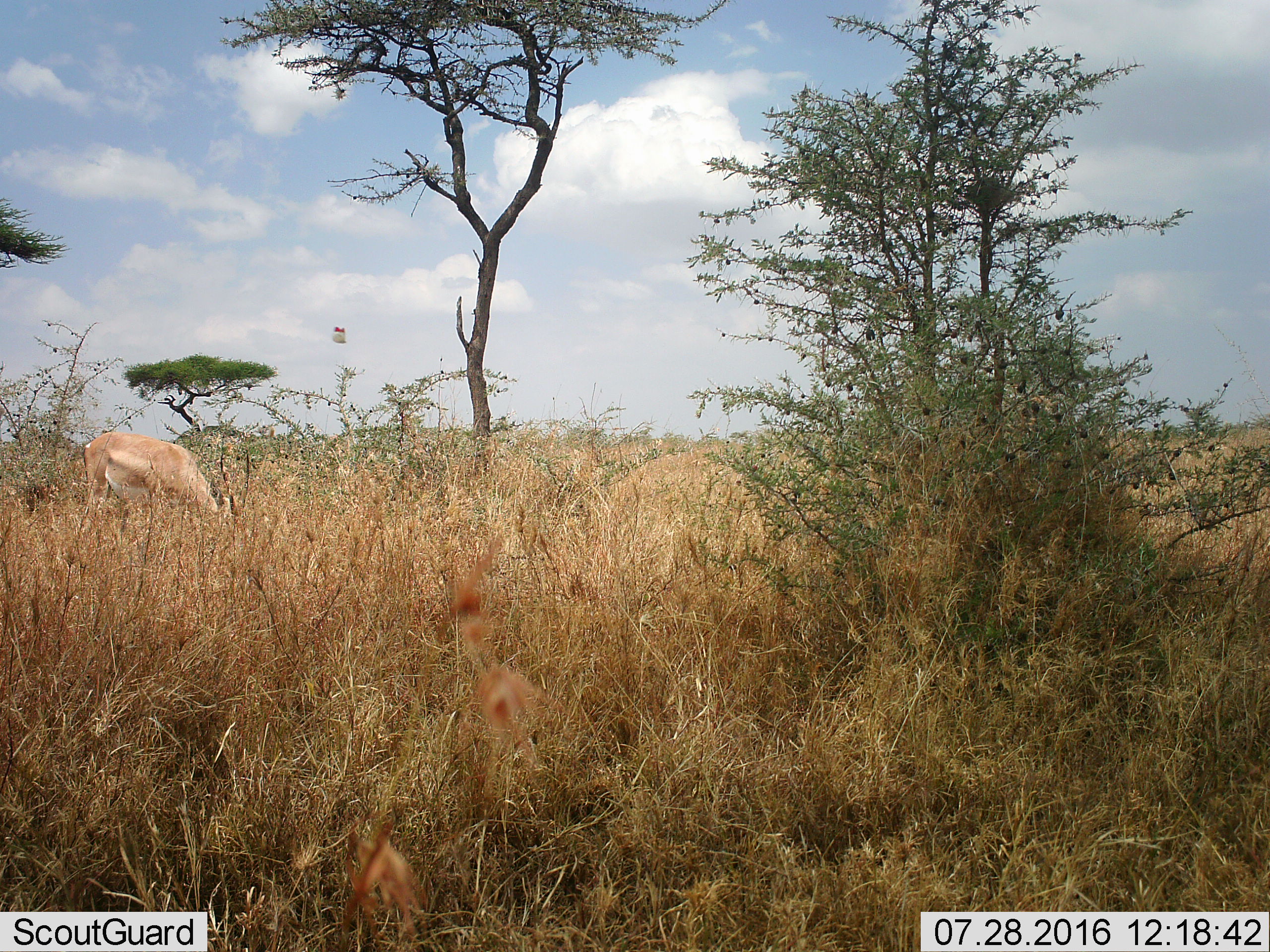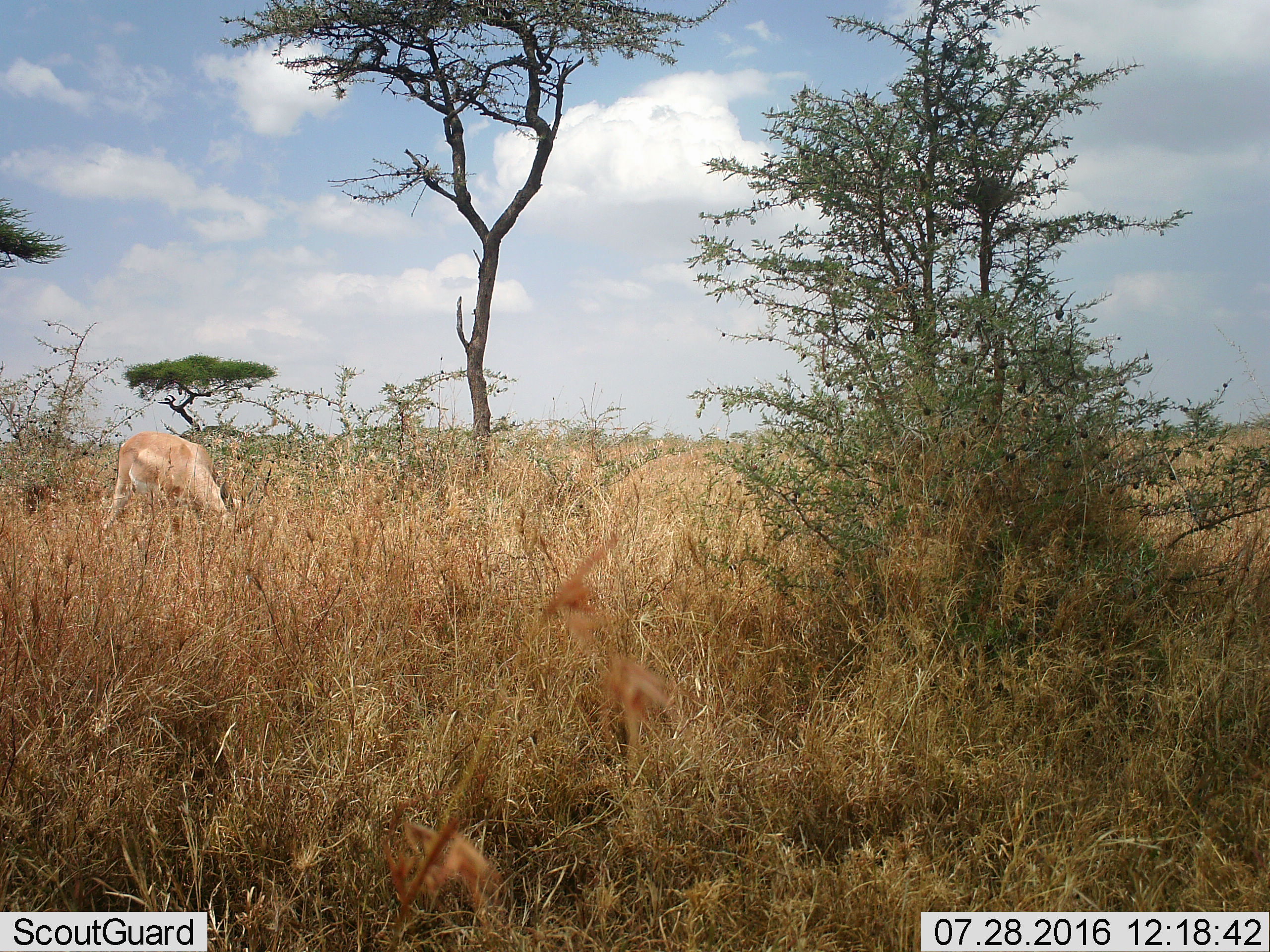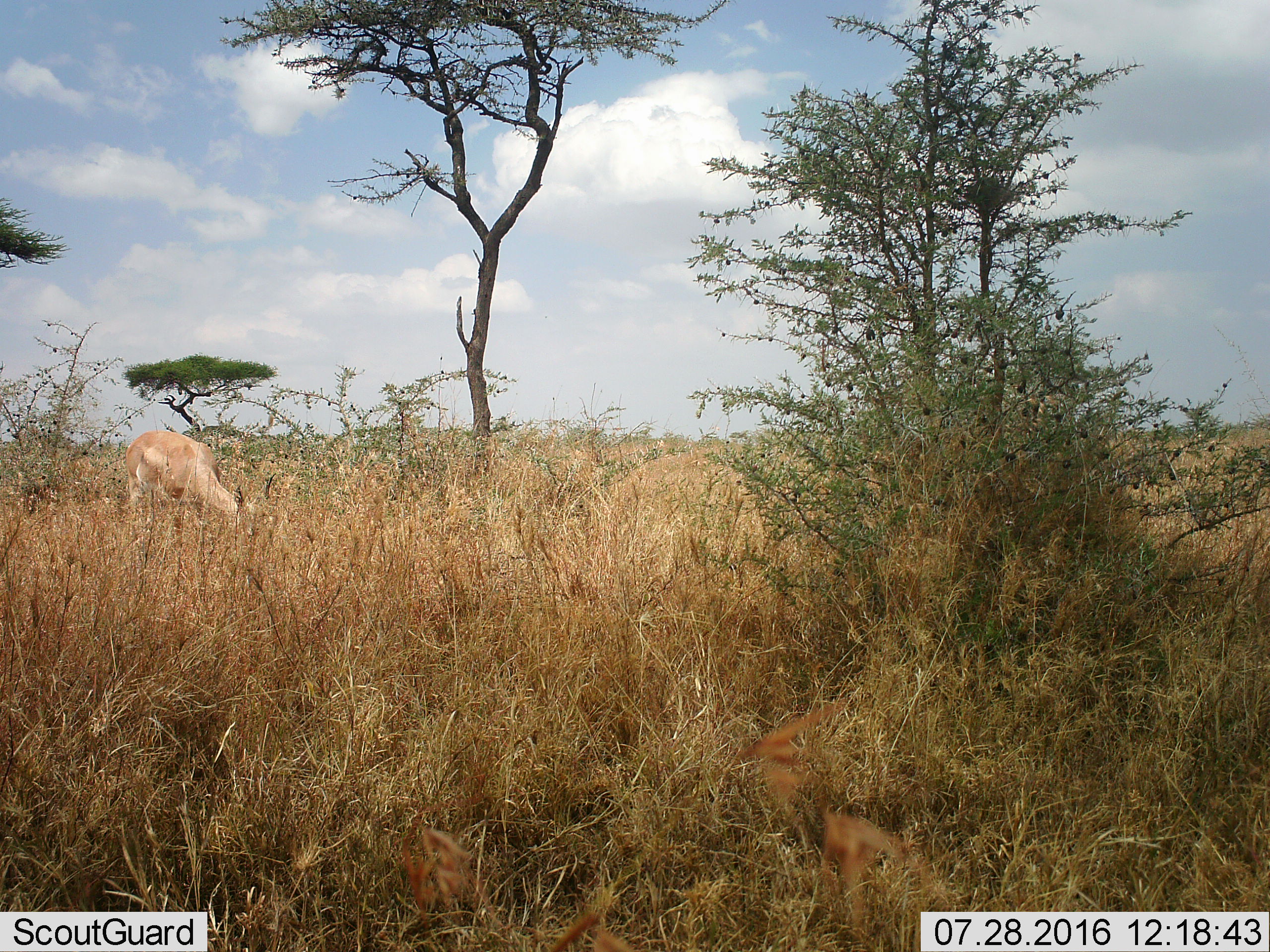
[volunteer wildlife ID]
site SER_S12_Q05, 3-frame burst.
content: unidentified animal